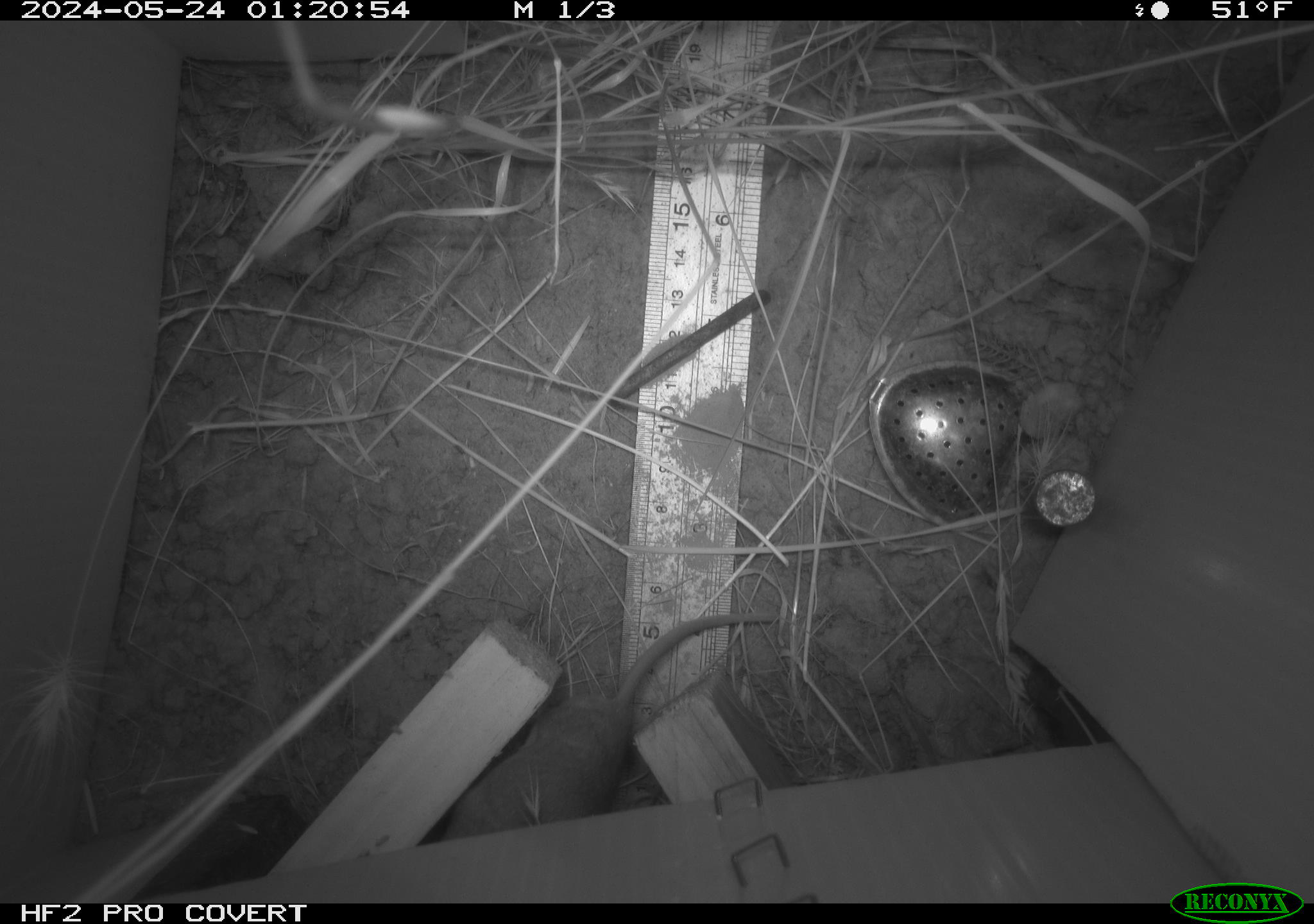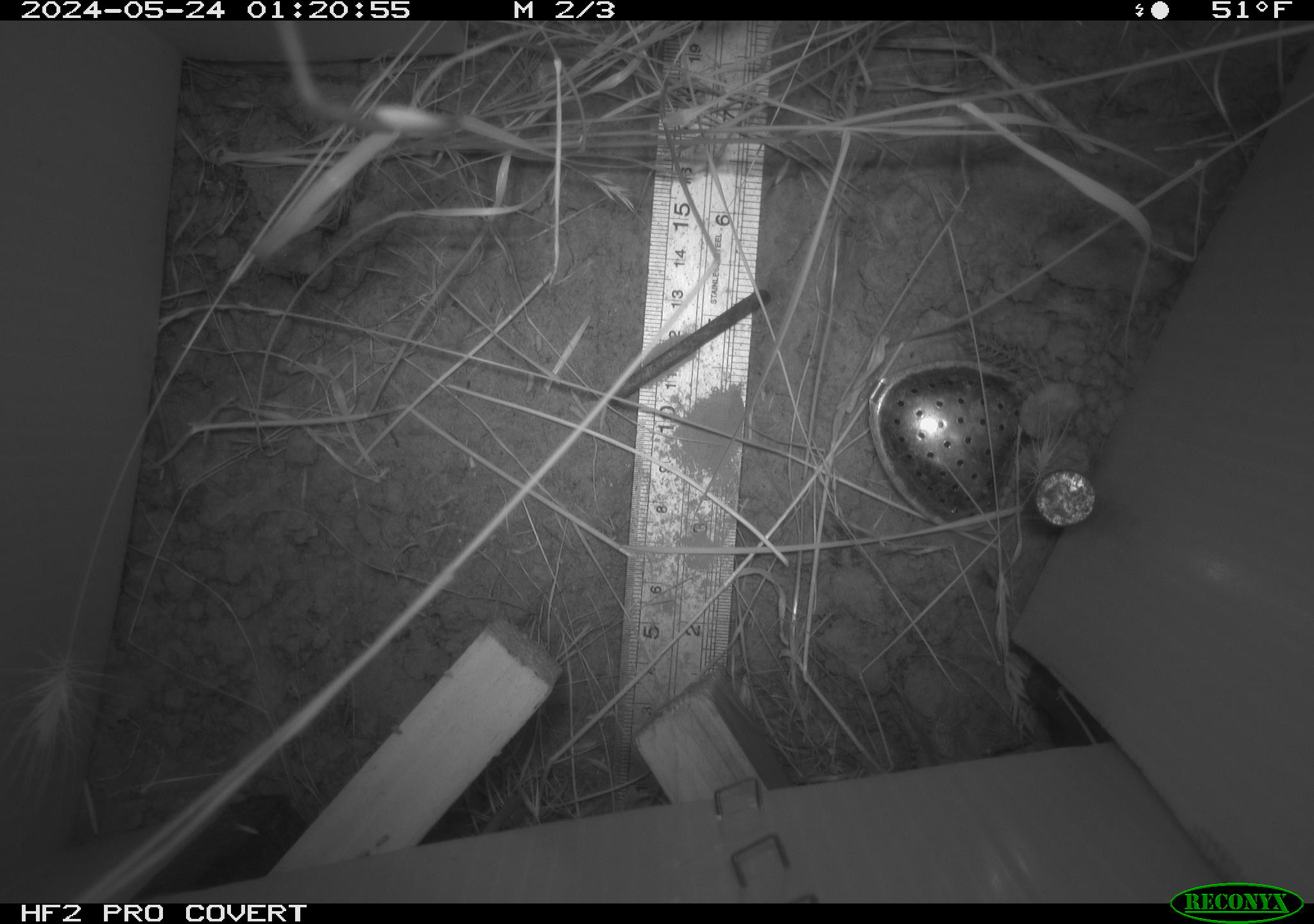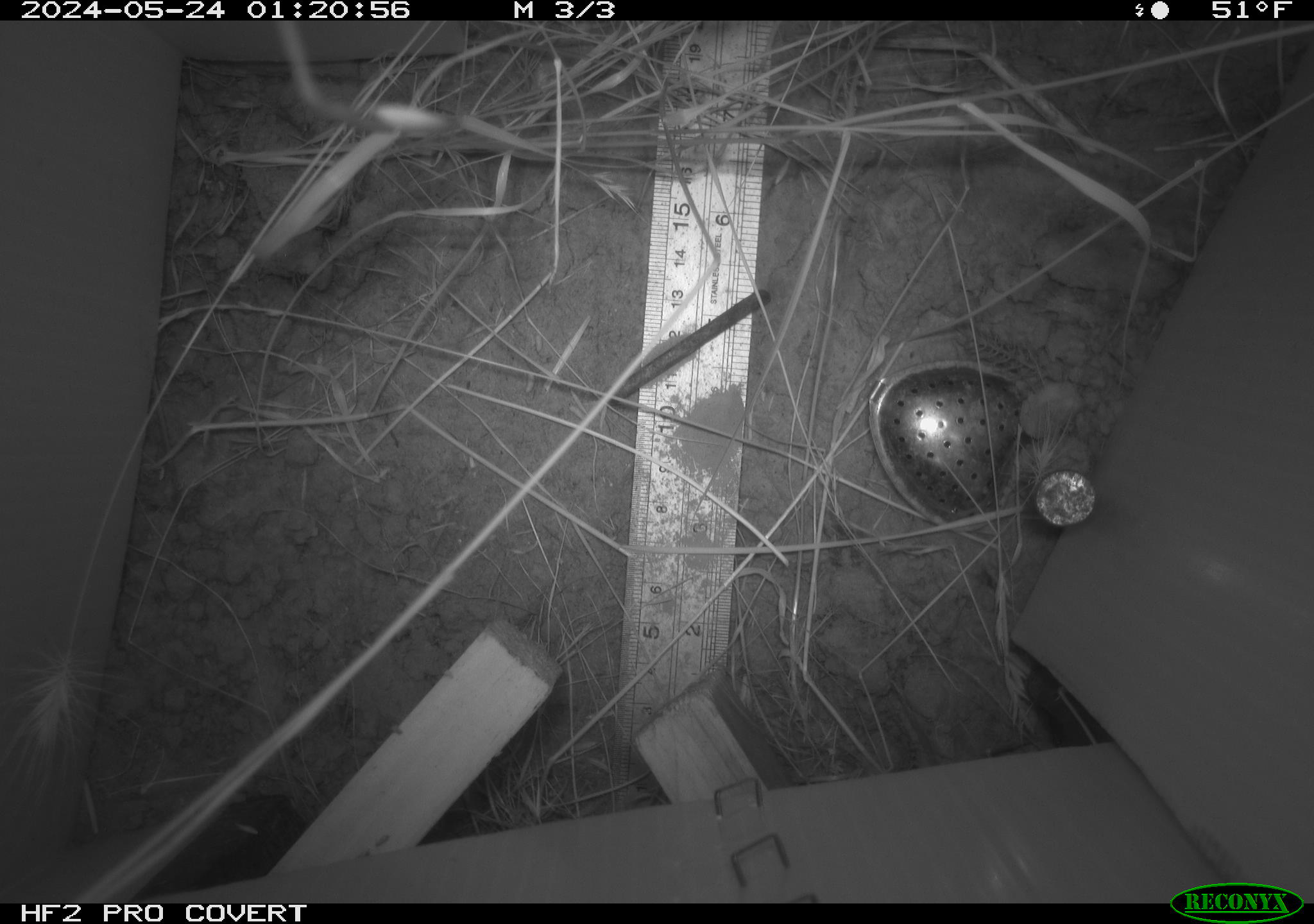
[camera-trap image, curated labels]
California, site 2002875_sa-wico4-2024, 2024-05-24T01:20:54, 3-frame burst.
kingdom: Animalia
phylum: Chordata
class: Mammalia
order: Rodentia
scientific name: Rodentia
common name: rodent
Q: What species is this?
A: Rodent (Rodentia).